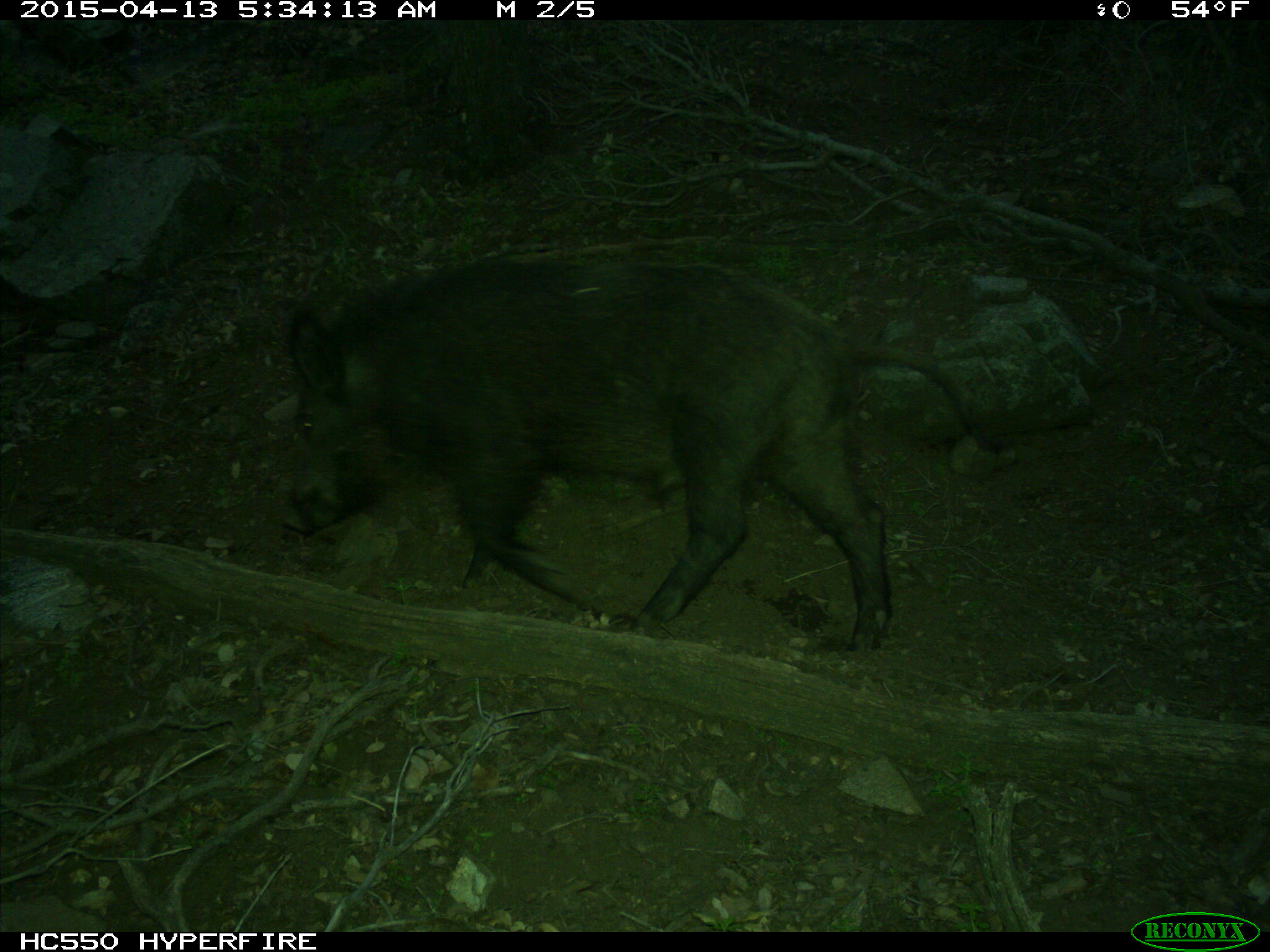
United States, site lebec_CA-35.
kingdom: Animalia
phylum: Chordata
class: Mammalia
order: Artiodactyla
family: Suidae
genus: Sus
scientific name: Sus scrofa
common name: wild boar